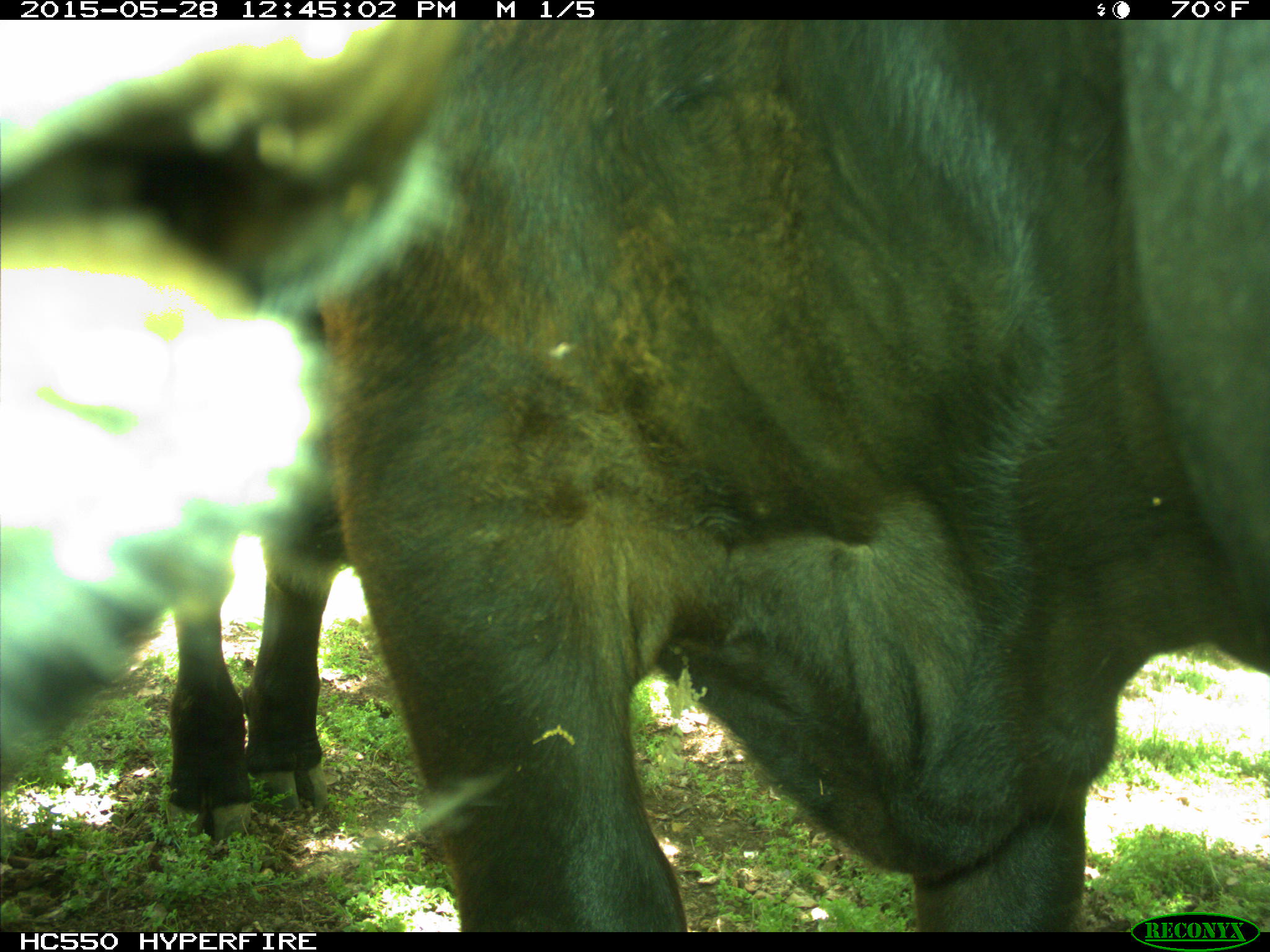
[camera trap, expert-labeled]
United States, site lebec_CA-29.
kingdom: Animalia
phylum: Chordata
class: Mammalia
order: Artiodactyla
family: Bovidae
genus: Bos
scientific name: Bos taurus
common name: domestic cow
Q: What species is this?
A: Bos taurus (domestic cow).